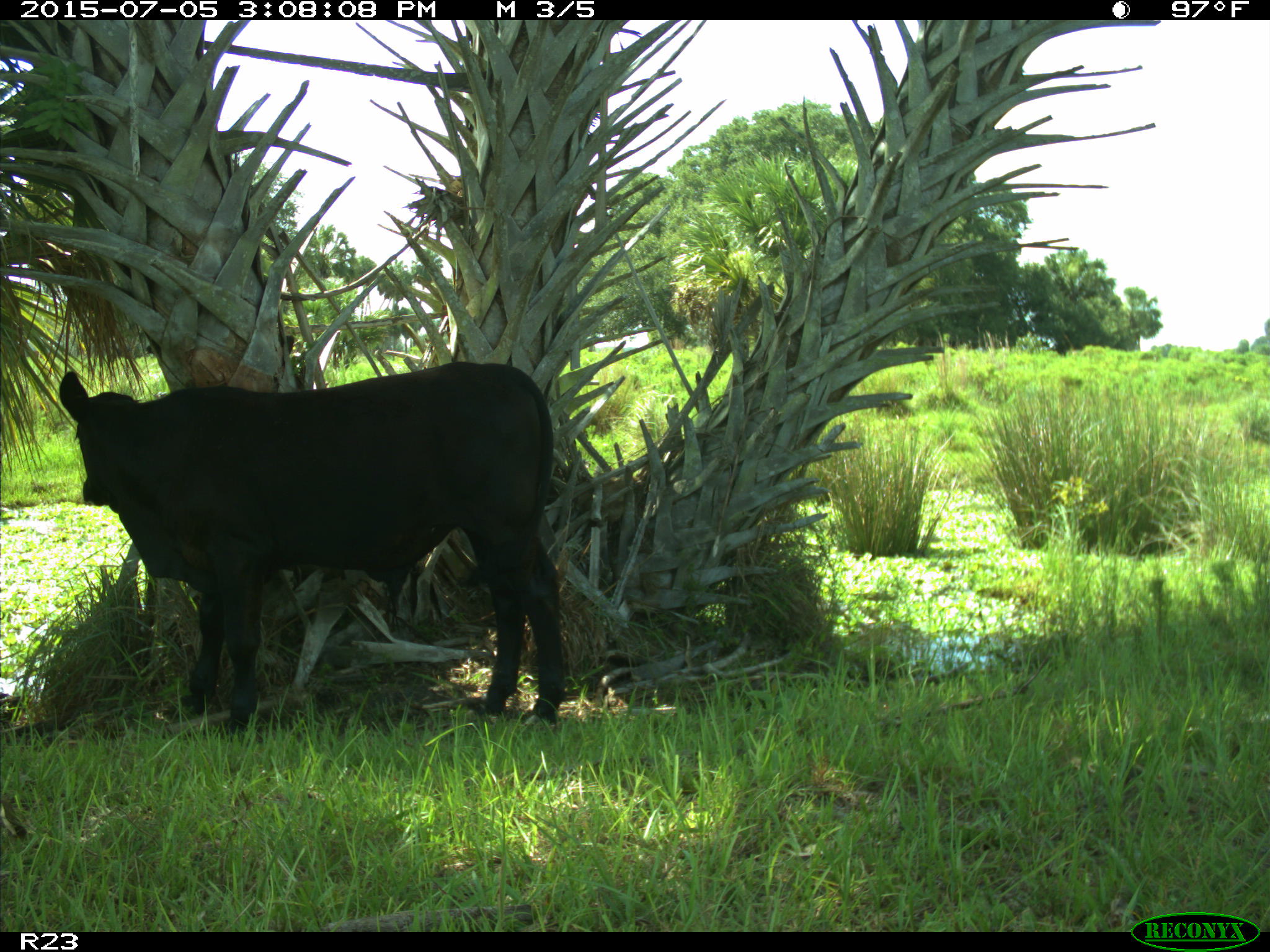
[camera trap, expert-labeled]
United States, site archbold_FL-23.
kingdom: Animalia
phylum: Chordata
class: Mammalia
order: Artiodactyla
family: Bovidae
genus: Bos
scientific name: Bos taurus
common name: domestic cow